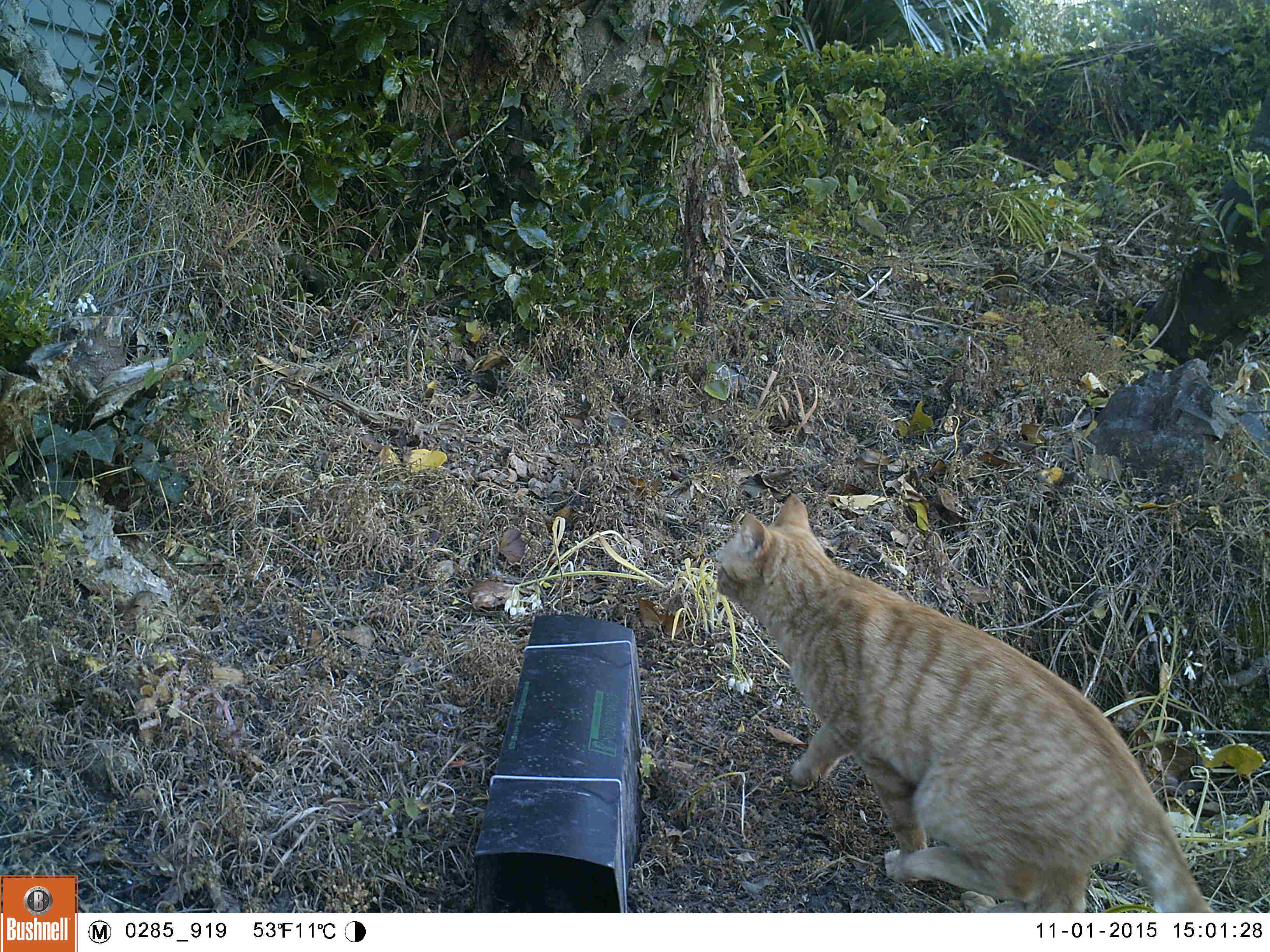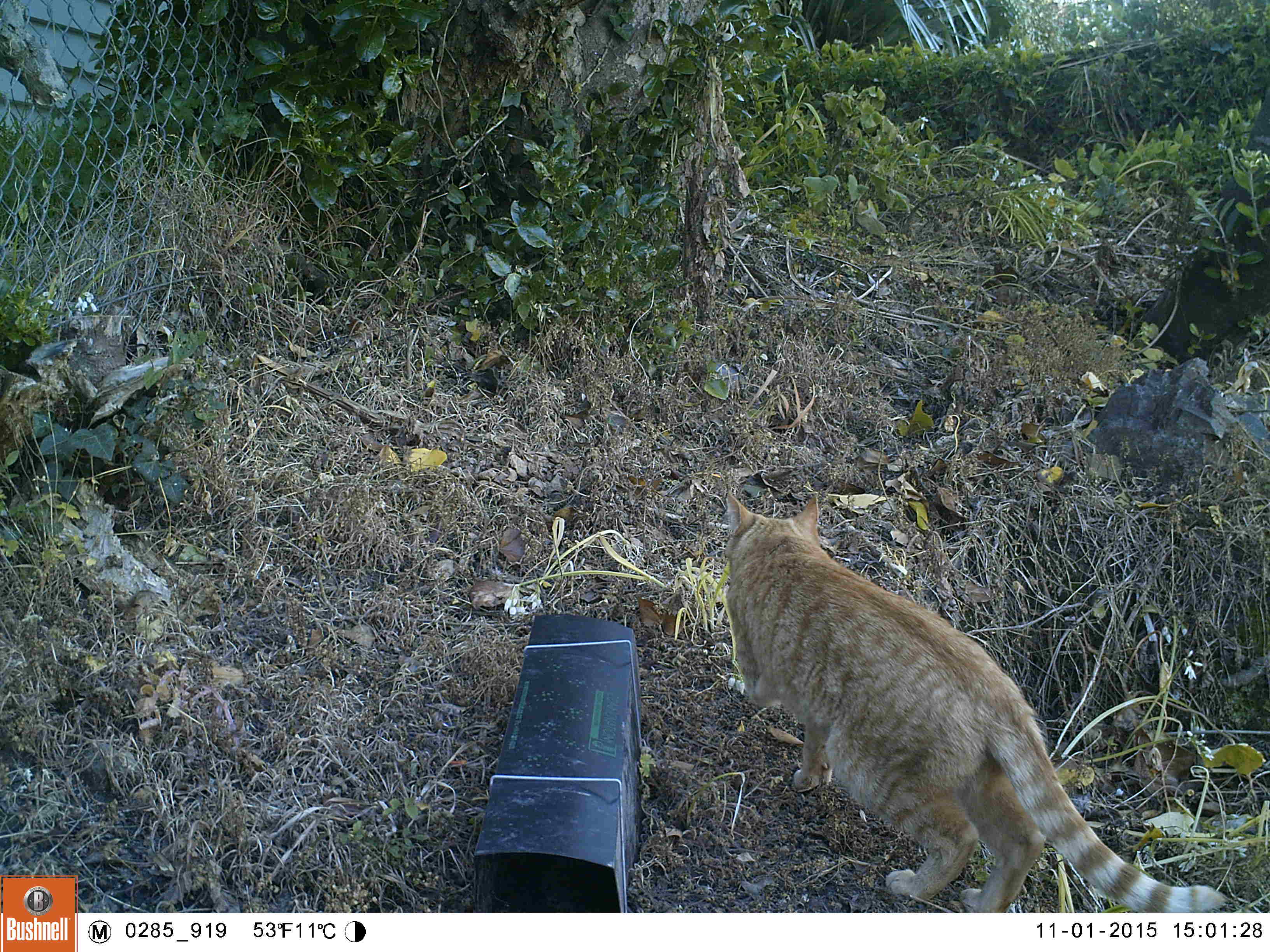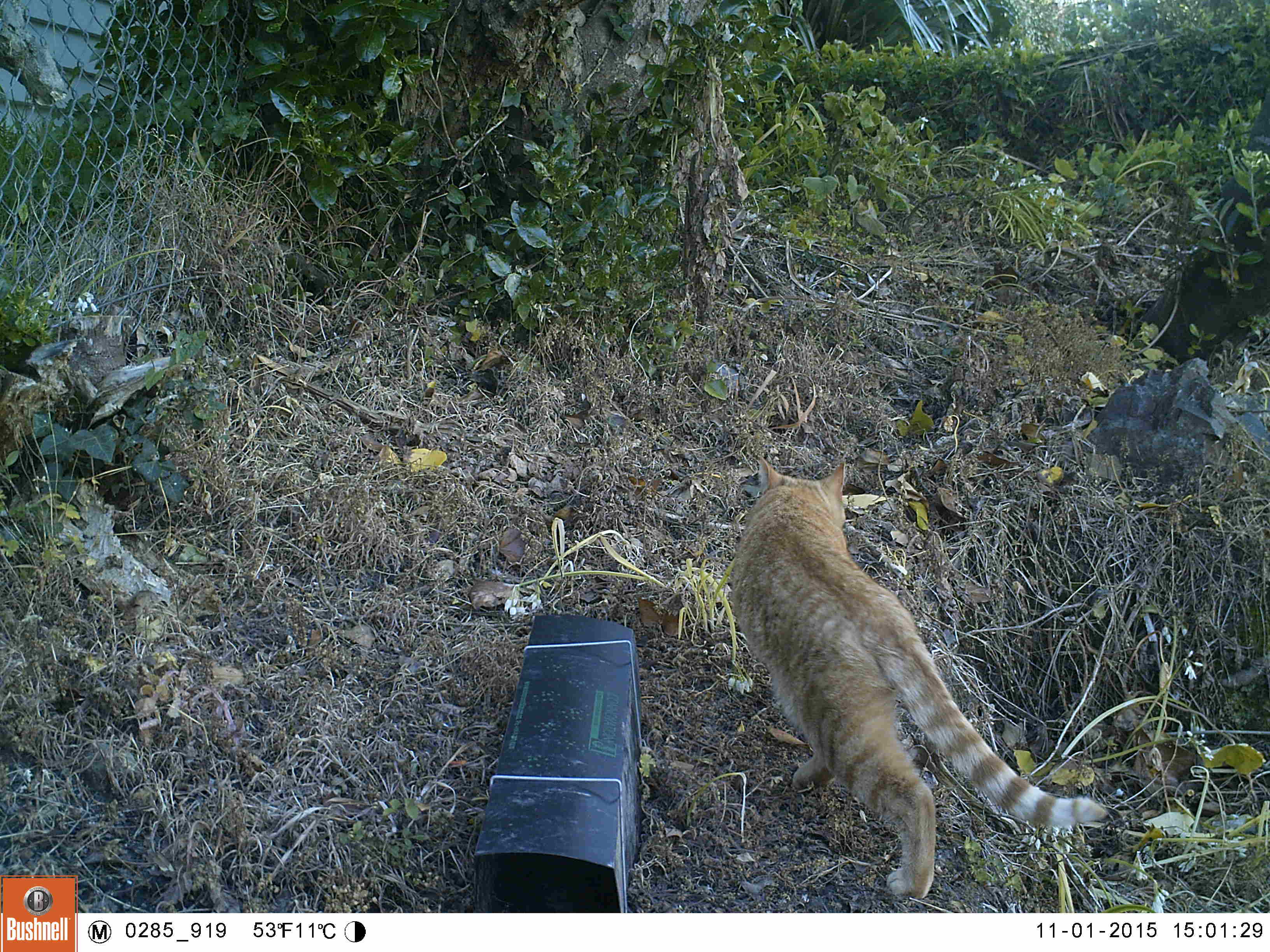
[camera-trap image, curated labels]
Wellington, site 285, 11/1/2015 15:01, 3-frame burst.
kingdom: Animalia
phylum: Chordata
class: Mammalia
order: Carnivora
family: Felidae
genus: Felis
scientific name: Felis catus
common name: cat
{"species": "cat (Felis catus)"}